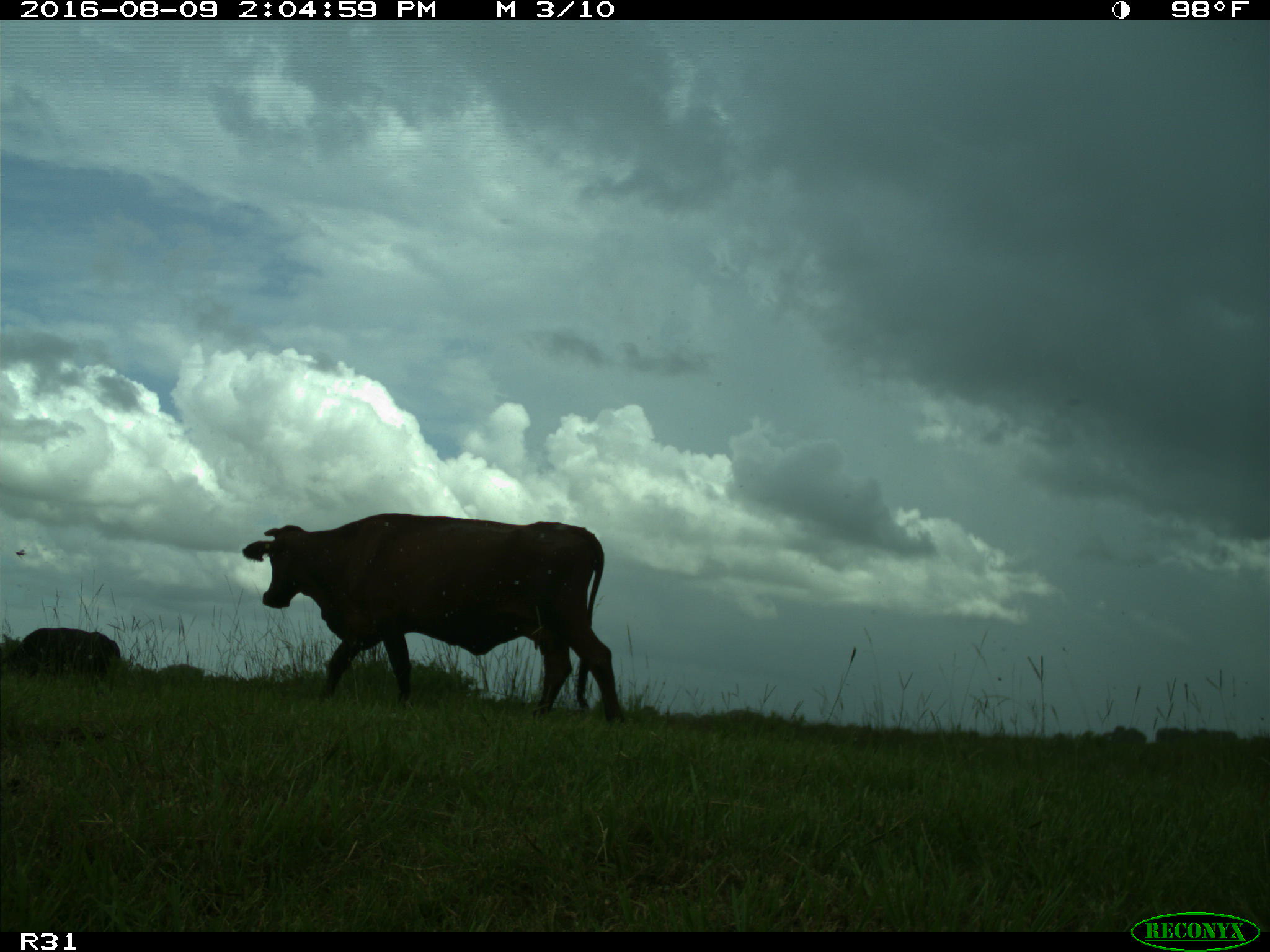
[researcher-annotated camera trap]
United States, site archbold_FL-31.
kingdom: Animalia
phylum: Chordata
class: Mammalia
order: Artiodactyla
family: Bovidae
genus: Bos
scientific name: Bos taurus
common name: domestic cow